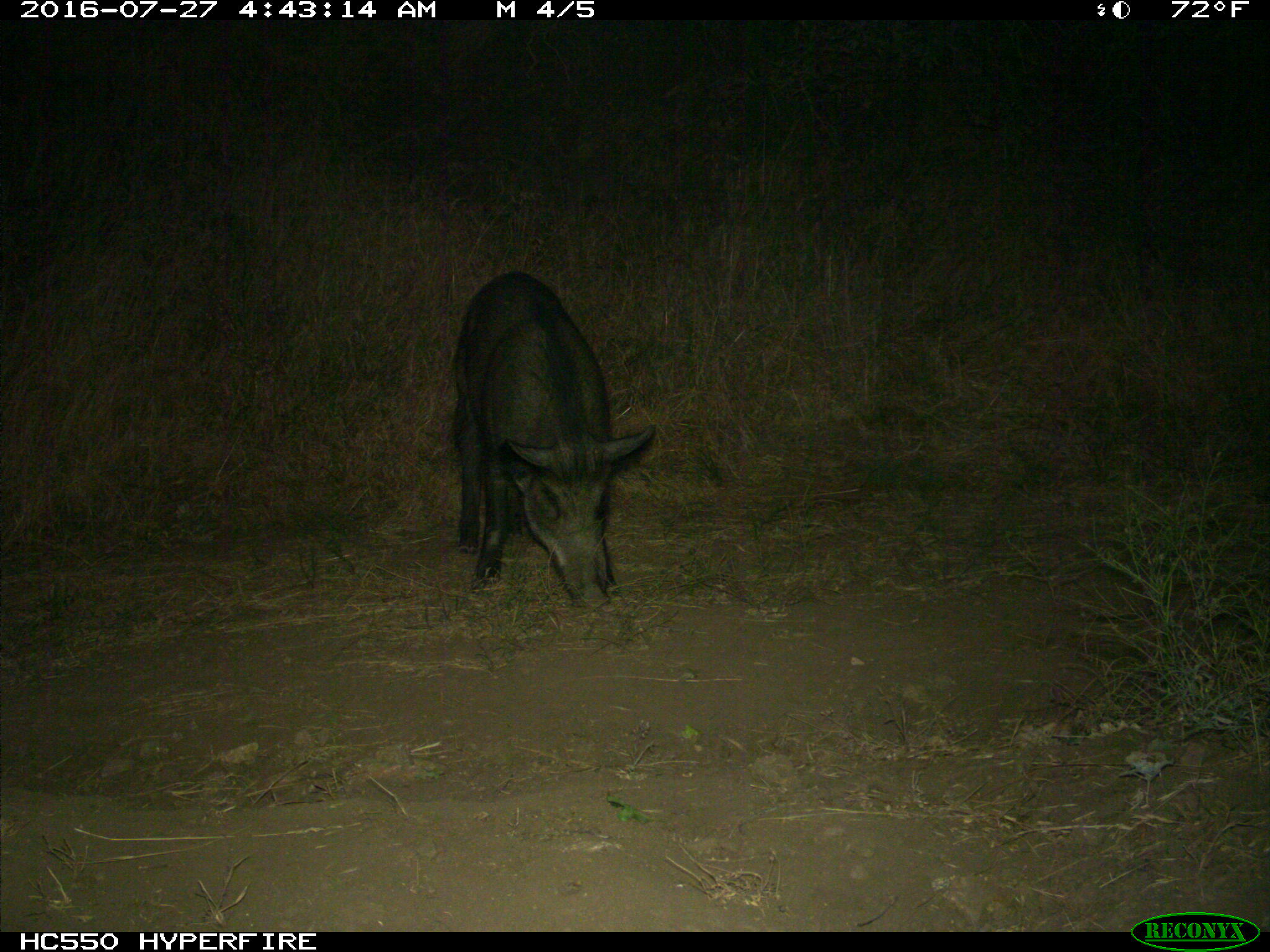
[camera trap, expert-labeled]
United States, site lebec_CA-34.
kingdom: Animalia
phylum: Chordata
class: Mammalia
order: Artiodactyla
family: Suidae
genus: Sus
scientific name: Sus scrofa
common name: wild boar